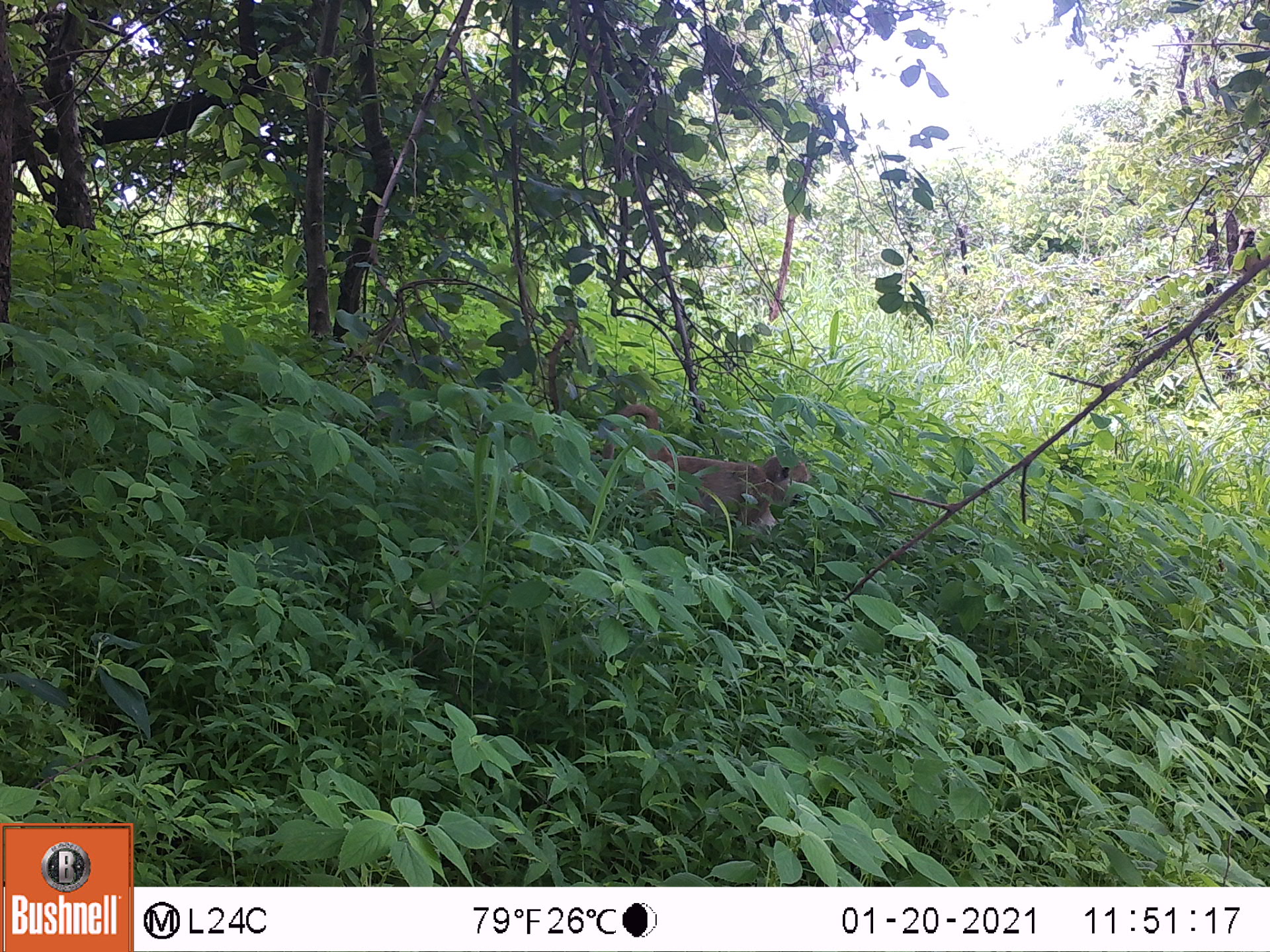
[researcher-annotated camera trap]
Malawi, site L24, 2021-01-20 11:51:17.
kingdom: Animalia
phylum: Chordata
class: Mammalia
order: Primates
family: Cercopithecidae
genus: Papio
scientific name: Papio cynocephalus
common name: yellow baboon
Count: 1.